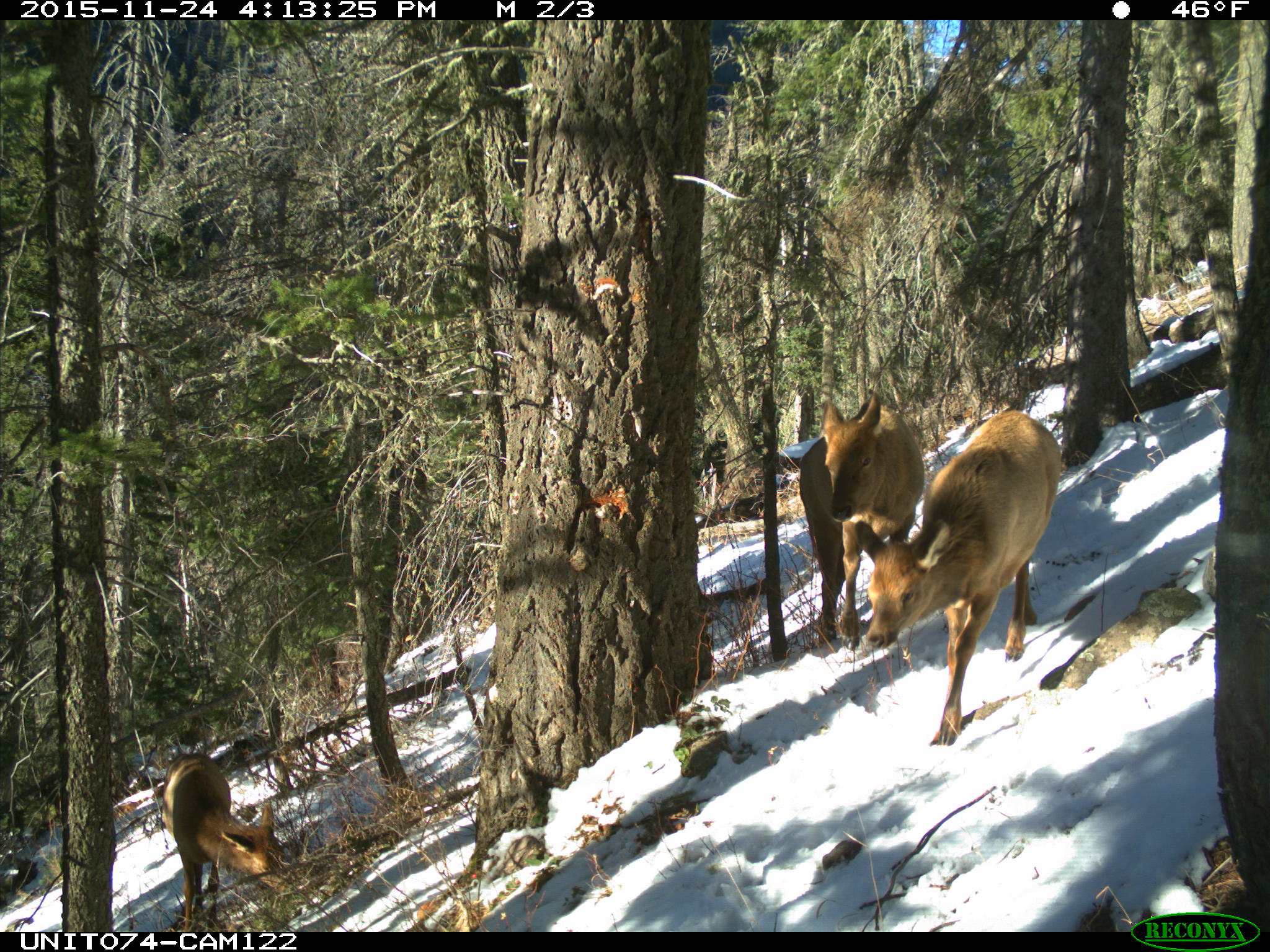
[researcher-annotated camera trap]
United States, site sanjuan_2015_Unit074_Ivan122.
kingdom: Animalia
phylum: Chordata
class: Mammalia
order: Artiodactyla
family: Cervidae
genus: Cervus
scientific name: Cervus elaphus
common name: red deer